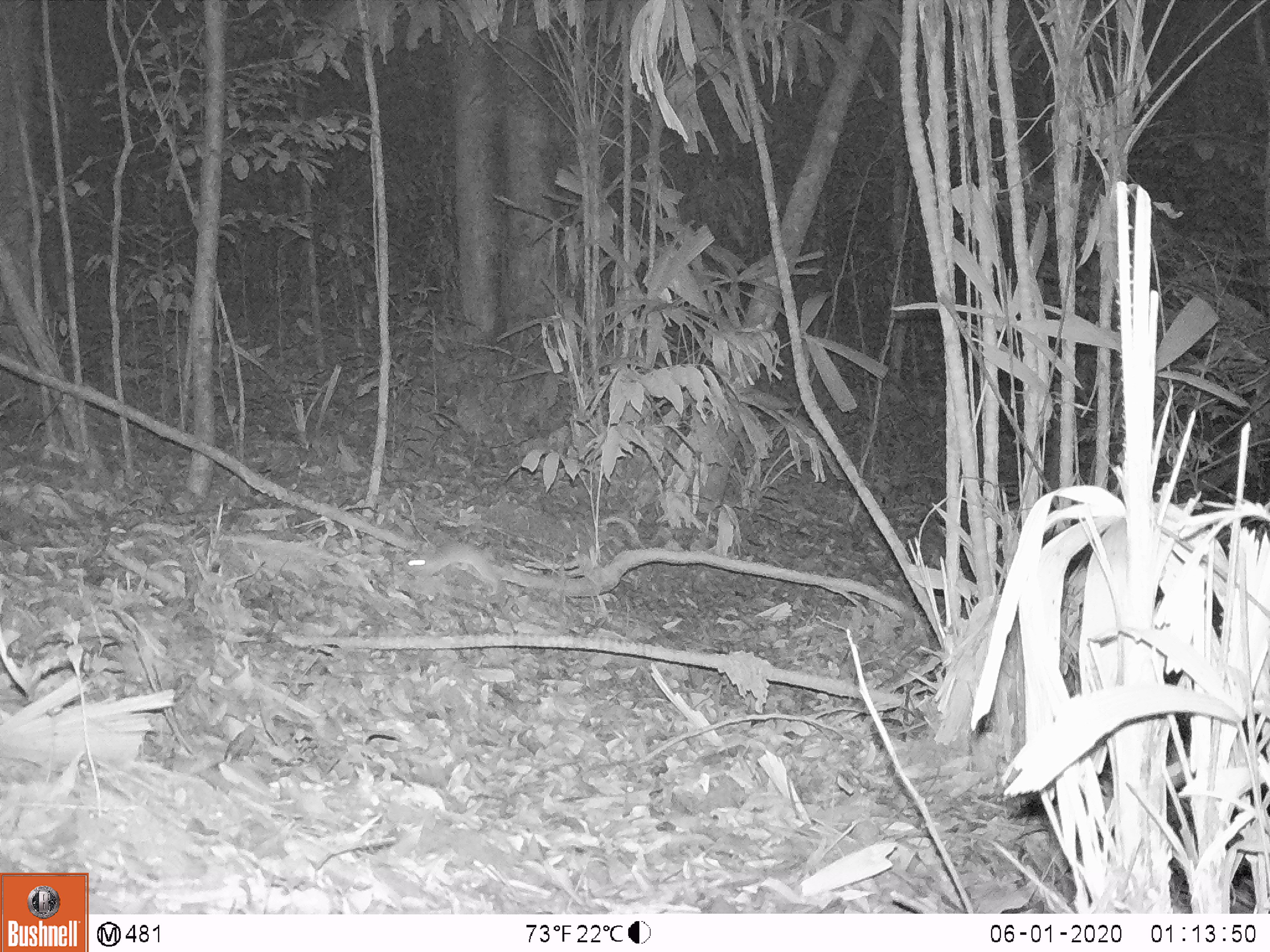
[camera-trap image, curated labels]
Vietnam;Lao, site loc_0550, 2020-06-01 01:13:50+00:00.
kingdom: Animalia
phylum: Chordata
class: Mammalia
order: Rodentia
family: Muridae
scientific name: Muridae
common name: old-world mice and rats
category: unidentified murid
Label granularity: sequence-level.